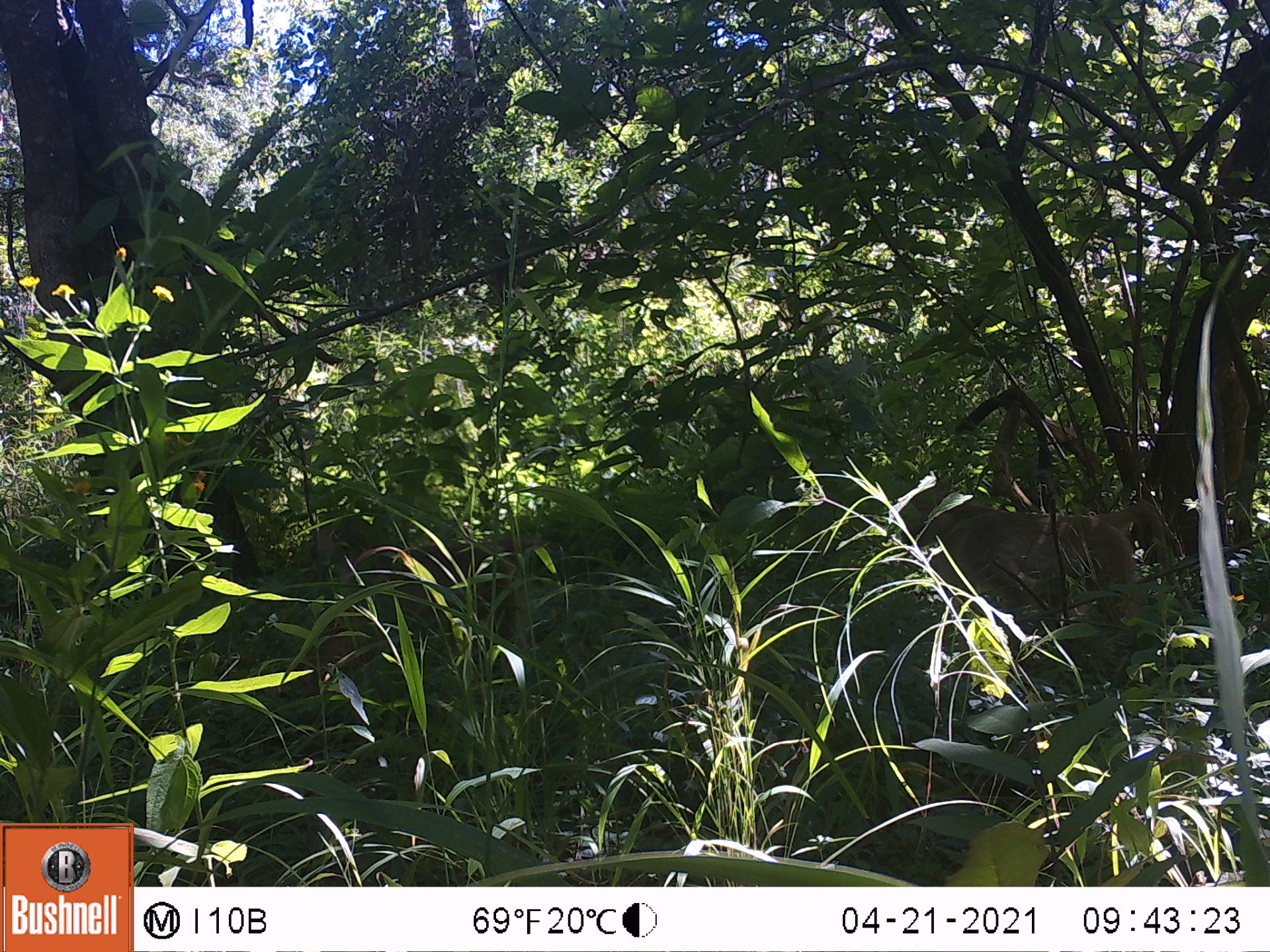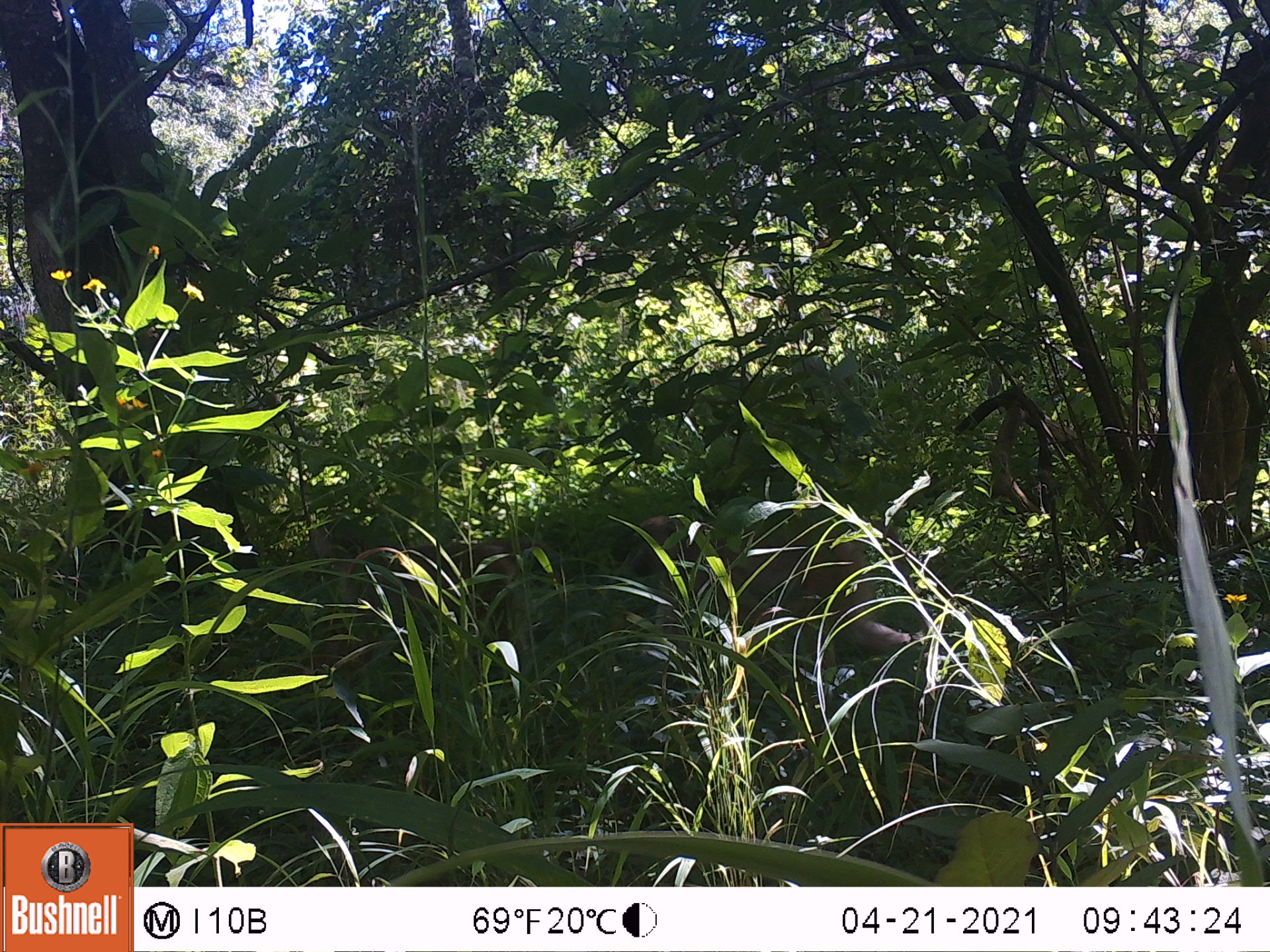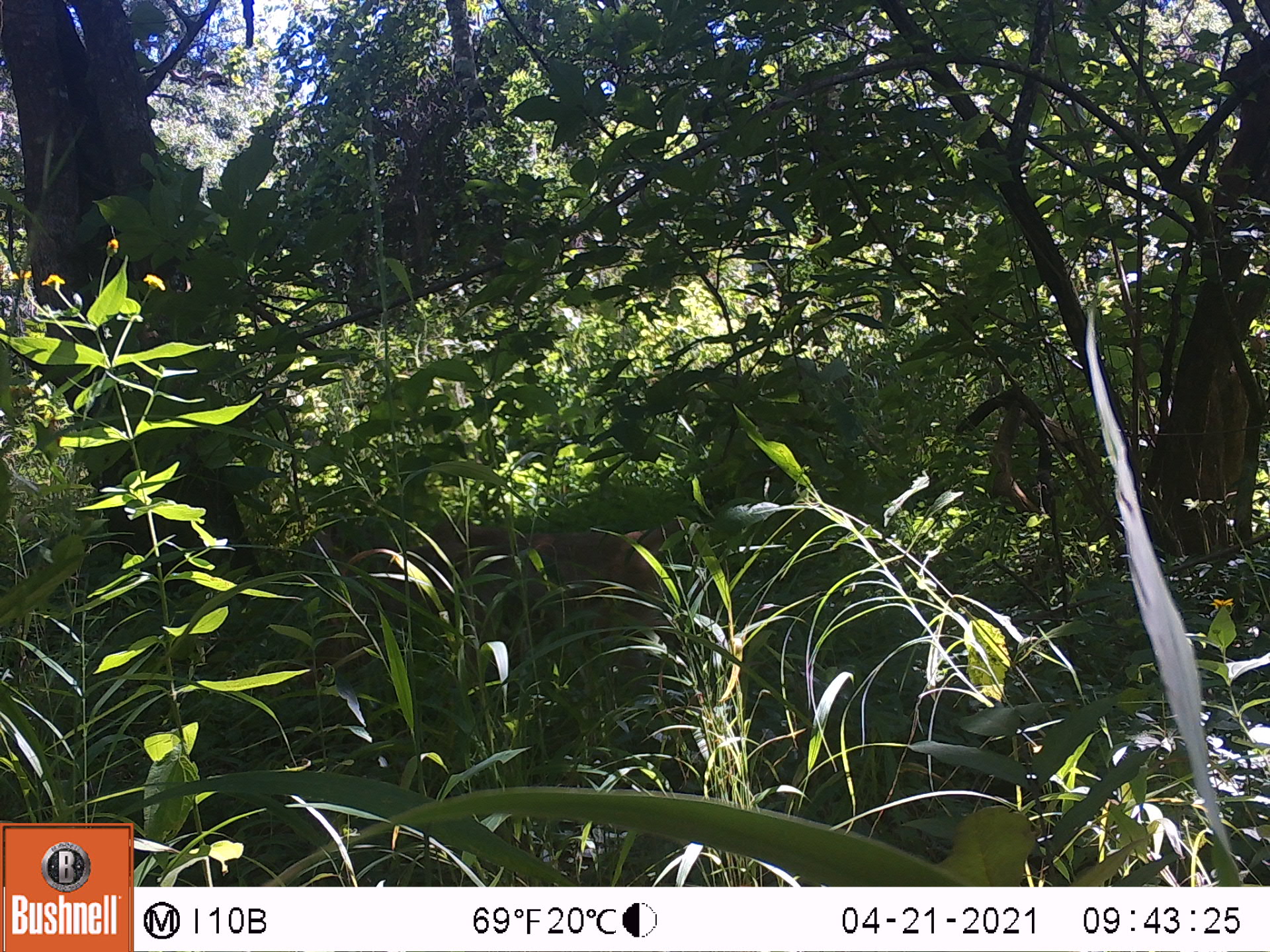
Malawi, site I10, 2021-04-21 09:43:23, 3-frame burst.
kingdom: Animalia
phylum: Chordata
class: Mammalia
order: Primates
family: Cercopithecidae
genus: Papio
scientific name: Papio cynocephalus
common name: yellow baboon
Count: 2.